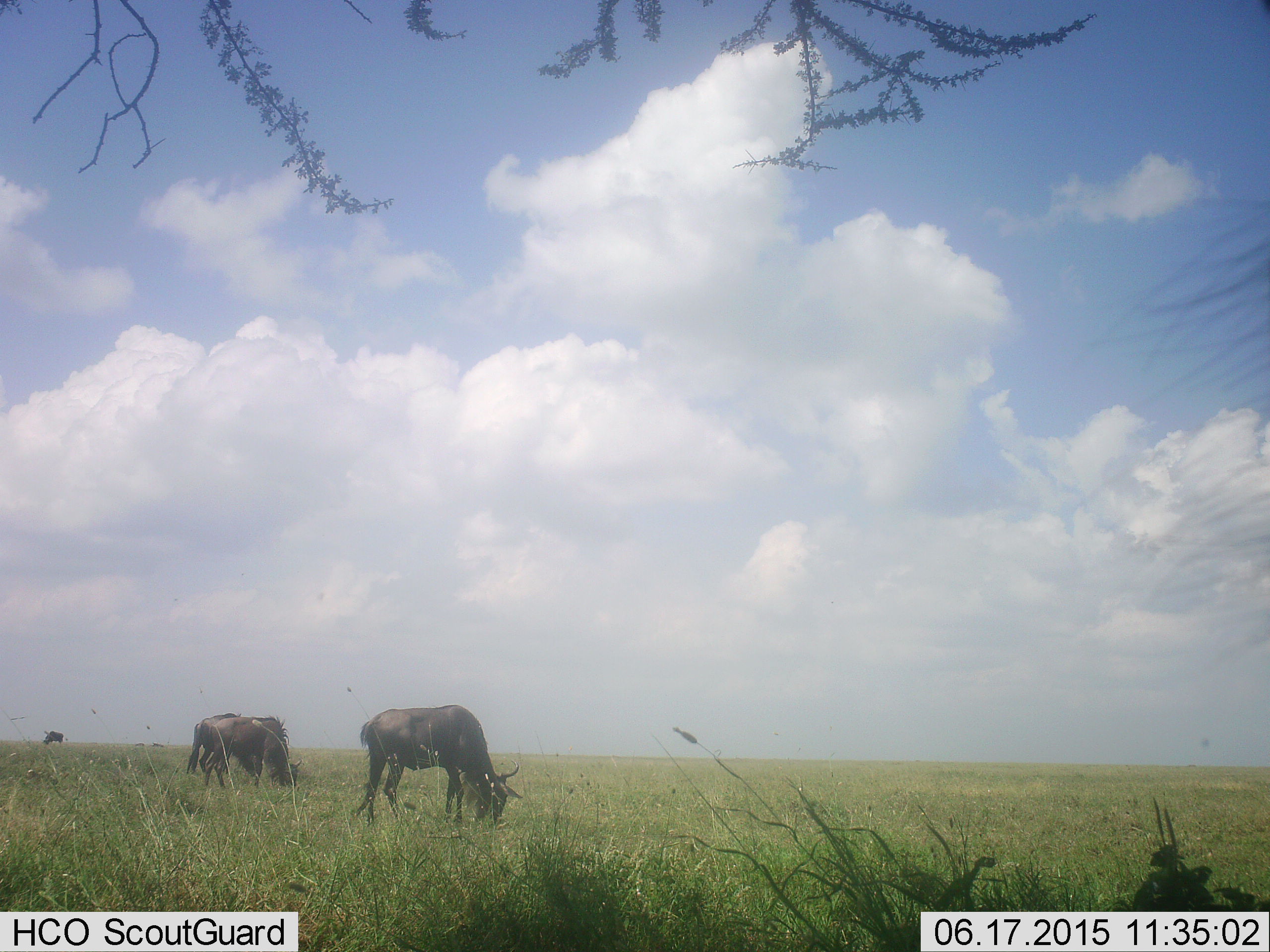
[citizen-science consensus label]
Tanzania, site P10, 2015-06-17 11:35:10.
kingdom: Animalia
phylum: Chordata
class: Mammalia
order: Artiodactyla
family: Bovidae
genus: Connochaetes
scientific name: Connochaetes taurinus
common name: blue wildebeest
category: wildebeest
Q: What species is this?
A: Wildebeest (blue wildebeest) (Connochaetes taurinus).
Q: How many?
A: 4.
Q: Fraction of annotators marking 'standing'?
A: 40%.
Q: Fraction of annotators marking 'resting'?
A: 0%.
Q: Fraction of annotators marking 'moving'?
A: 0%.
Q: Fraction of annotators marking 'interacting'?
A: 10%.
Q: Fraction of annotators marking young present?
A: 0%.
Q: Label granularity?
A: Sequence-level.